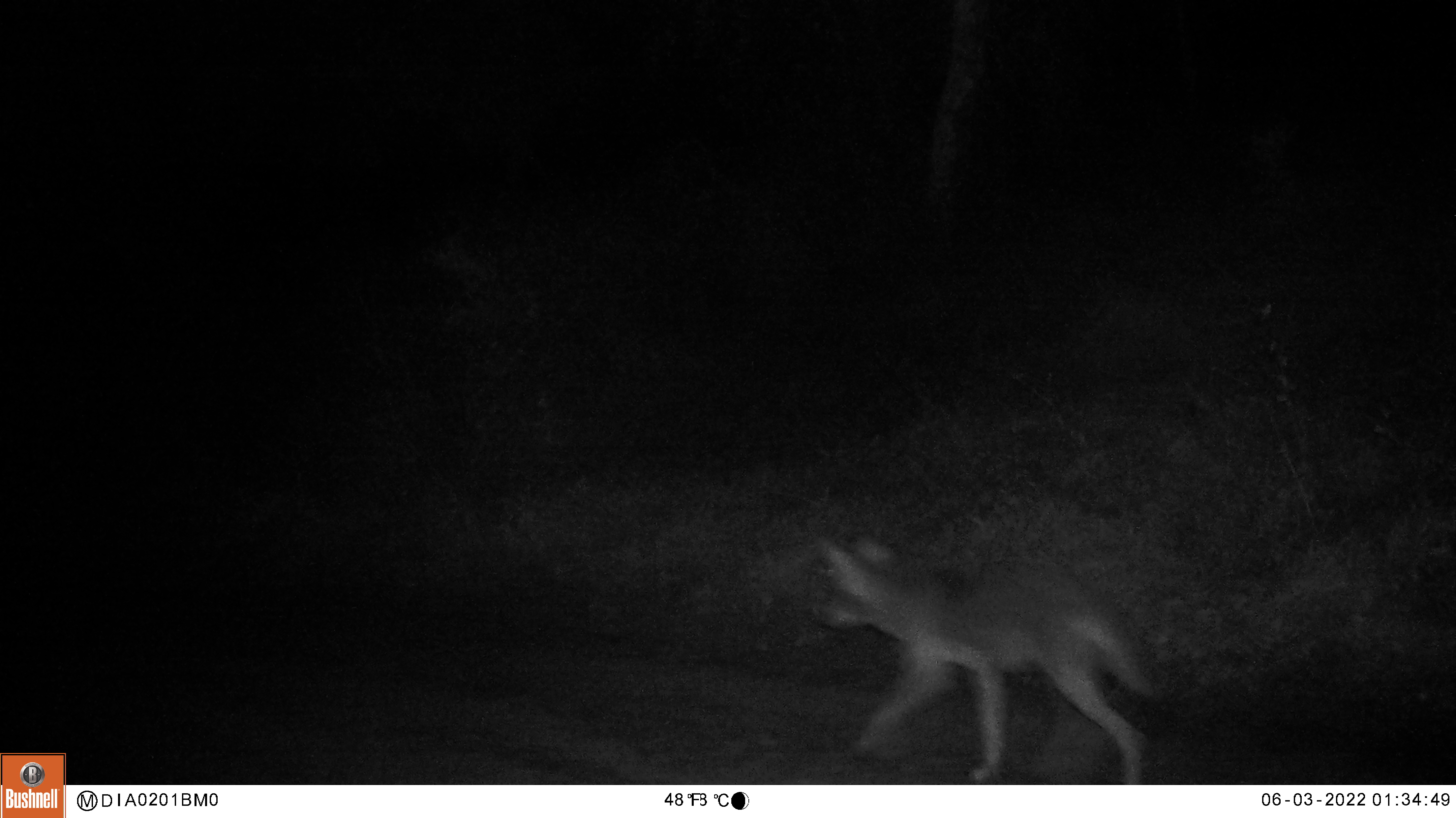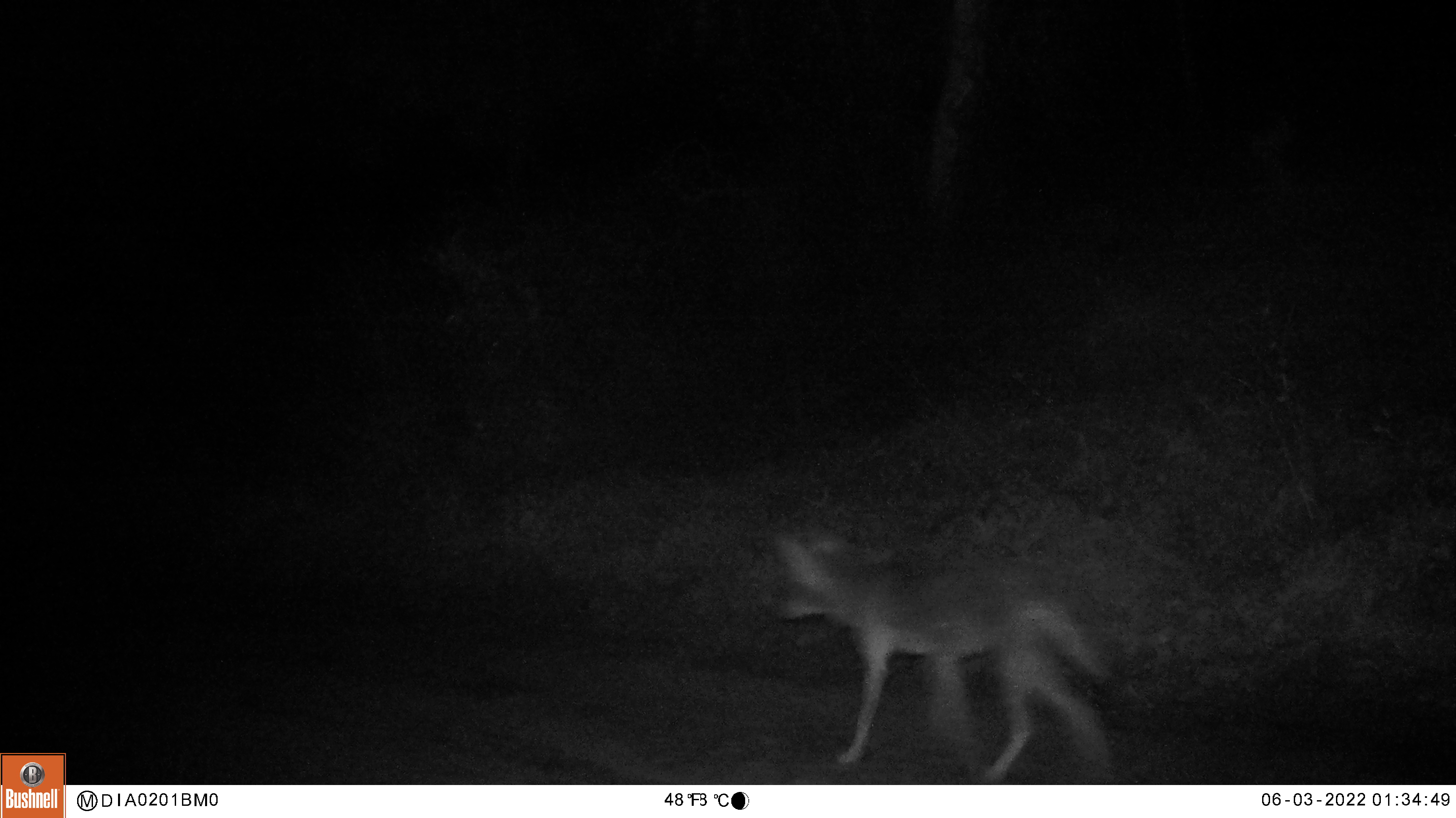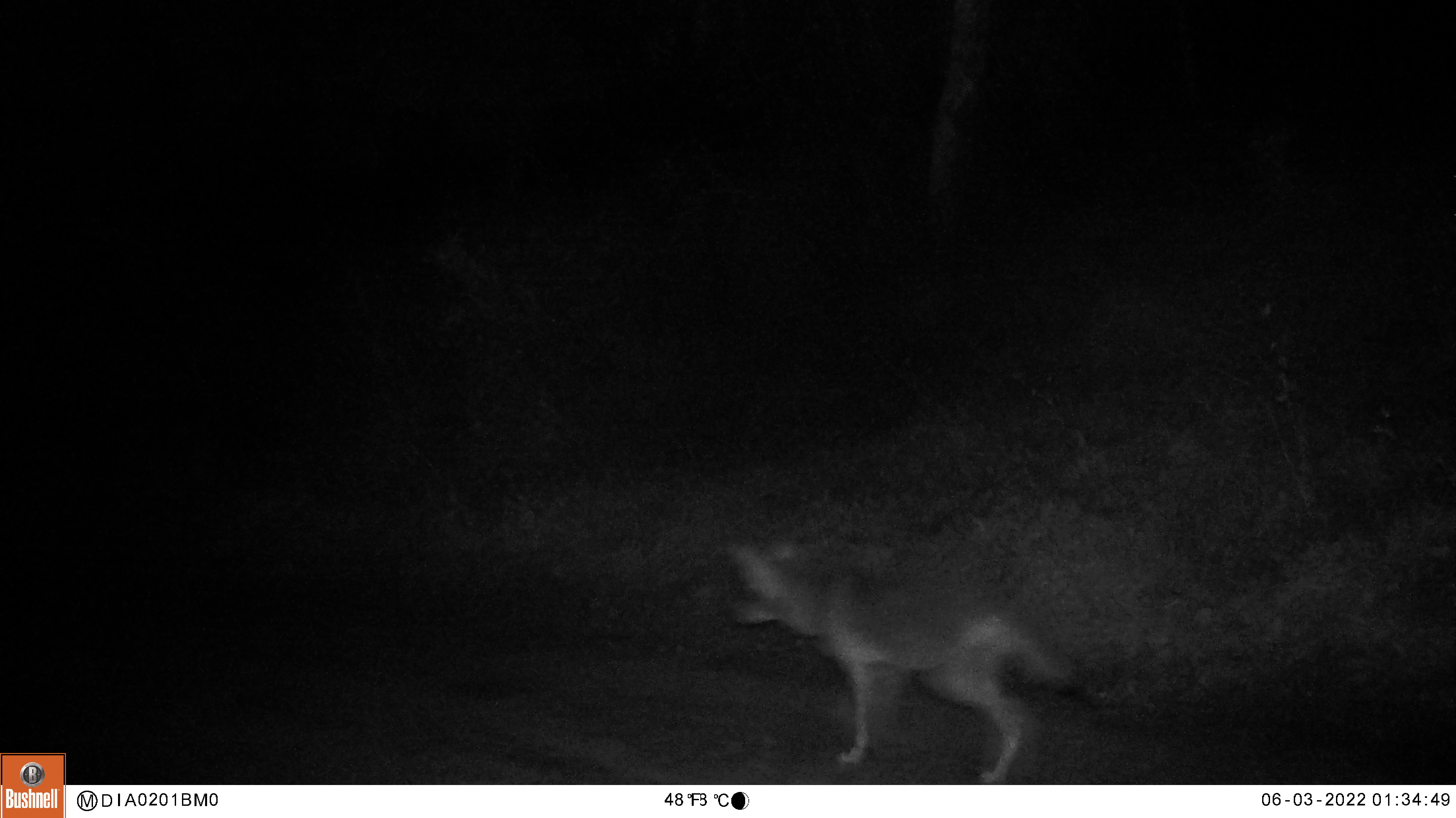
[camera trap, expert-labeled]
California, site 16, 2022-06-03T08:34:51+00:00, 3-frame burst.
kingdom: Animalia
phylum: Chordata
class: Mammalia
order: Carnivora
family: Canidae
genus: Canis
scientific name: Canis latrans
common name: coyote